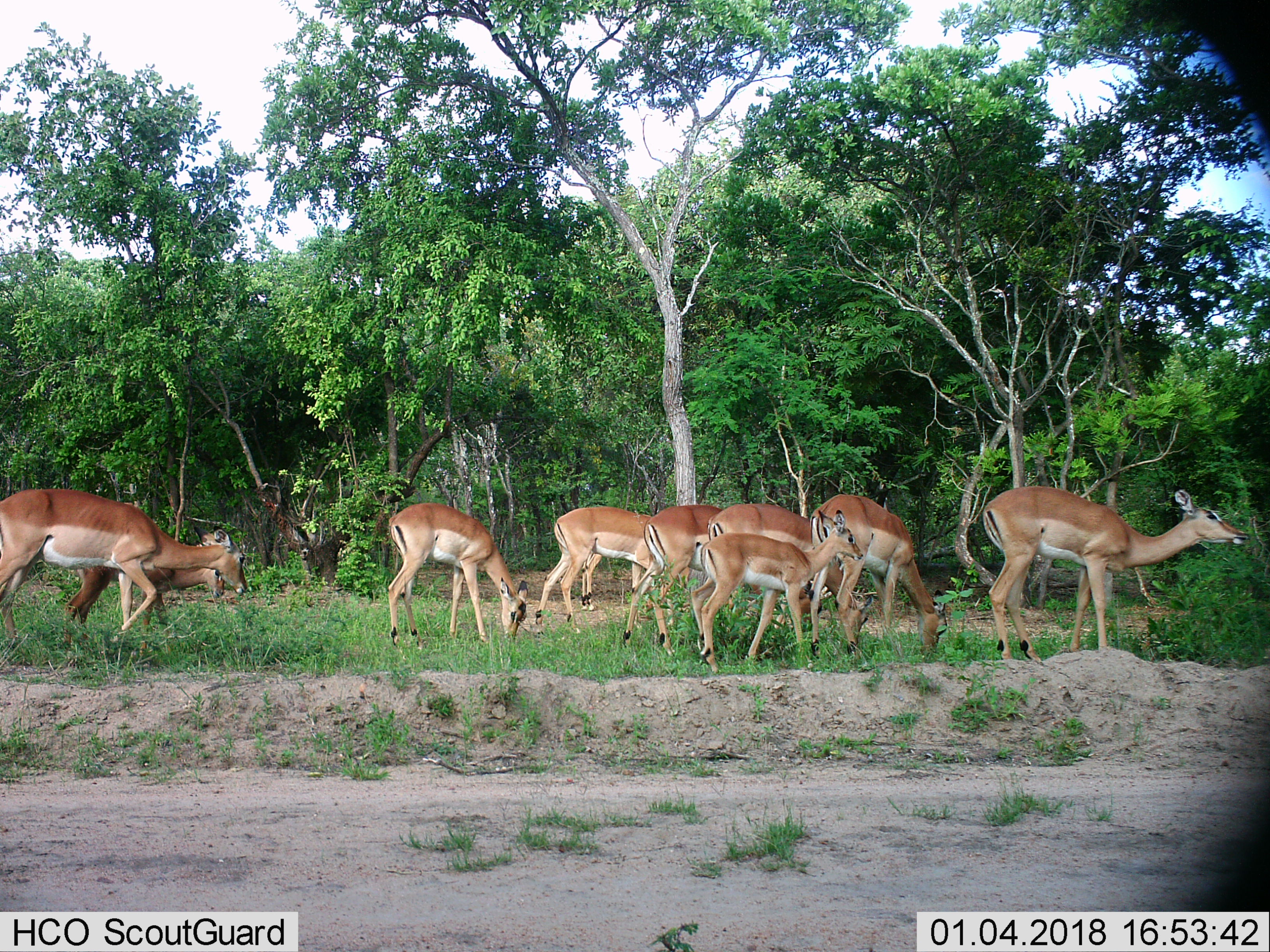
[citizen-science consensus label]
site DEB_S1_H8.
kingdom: Animalia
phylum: Chordata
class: Mammalia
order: Artiodactyla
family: Bovidae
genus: Aepyceros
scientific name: Aepyceros melampus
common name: impala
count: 10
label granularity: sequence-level